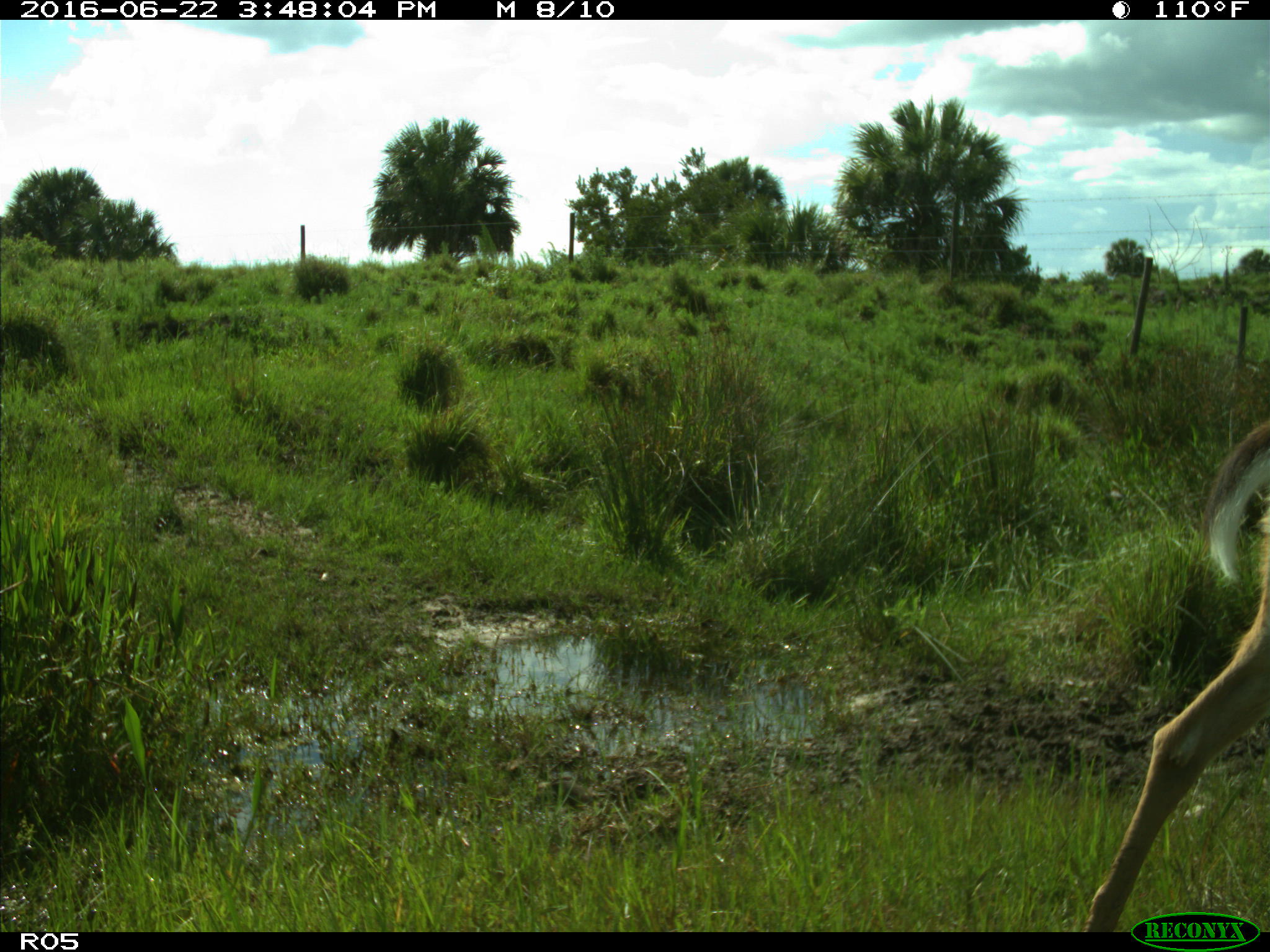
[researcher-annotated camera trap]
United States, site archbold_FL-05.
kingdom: Animalia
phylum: Chordata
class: Mammalia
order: Artiodactyla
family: Cervidae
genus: Odocoileus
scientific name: Odocoileus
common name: deer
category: unidentified deer